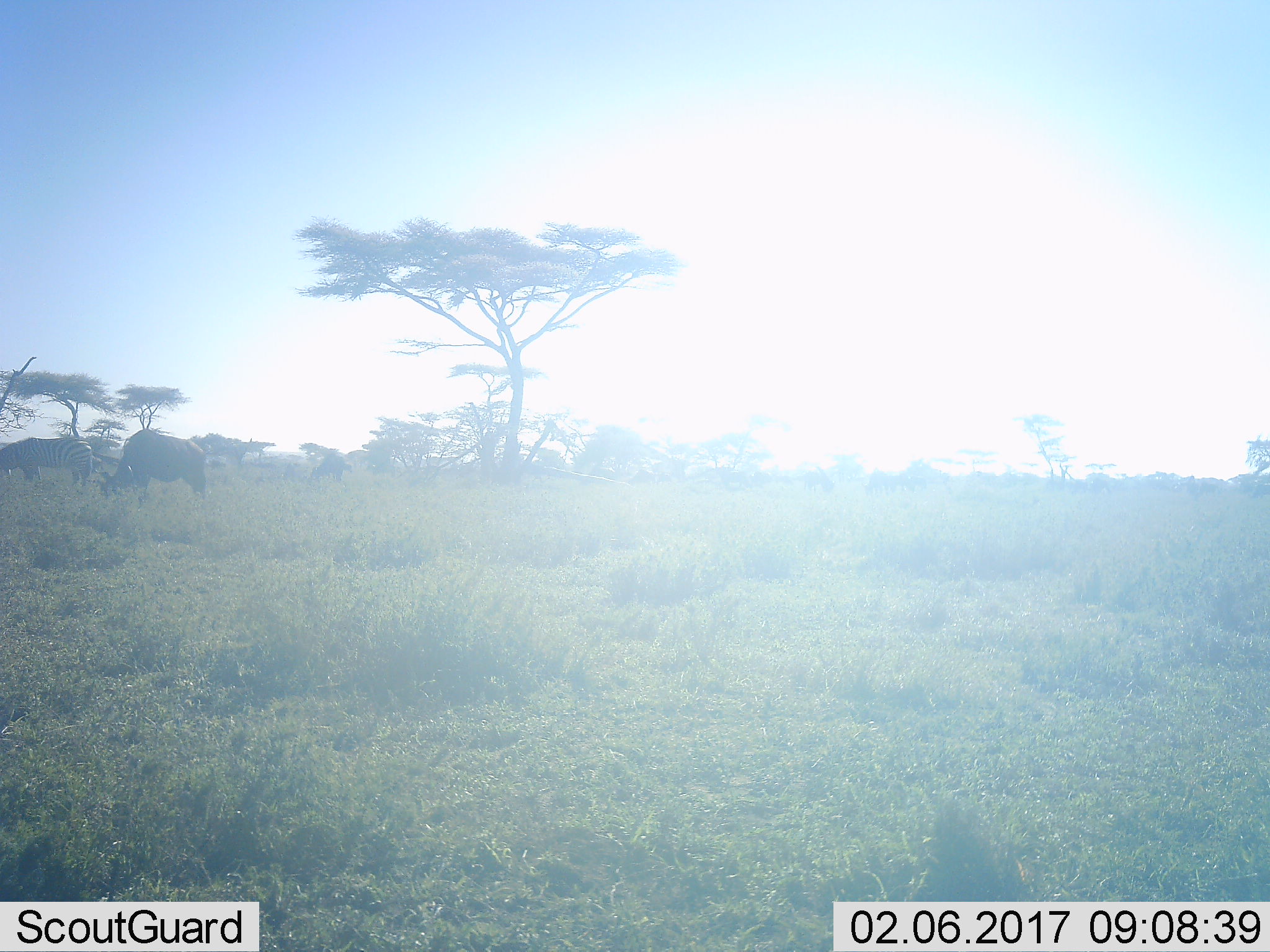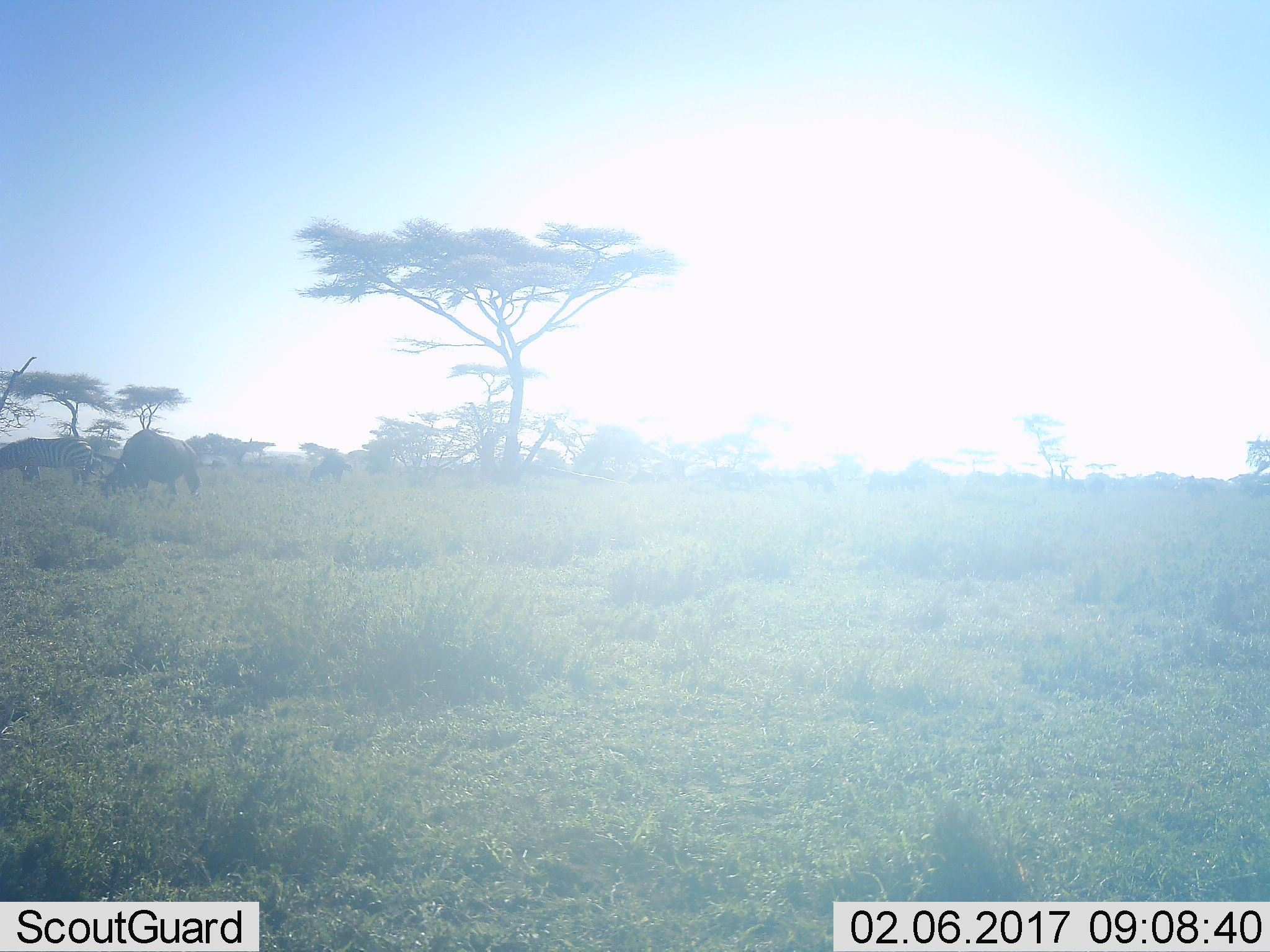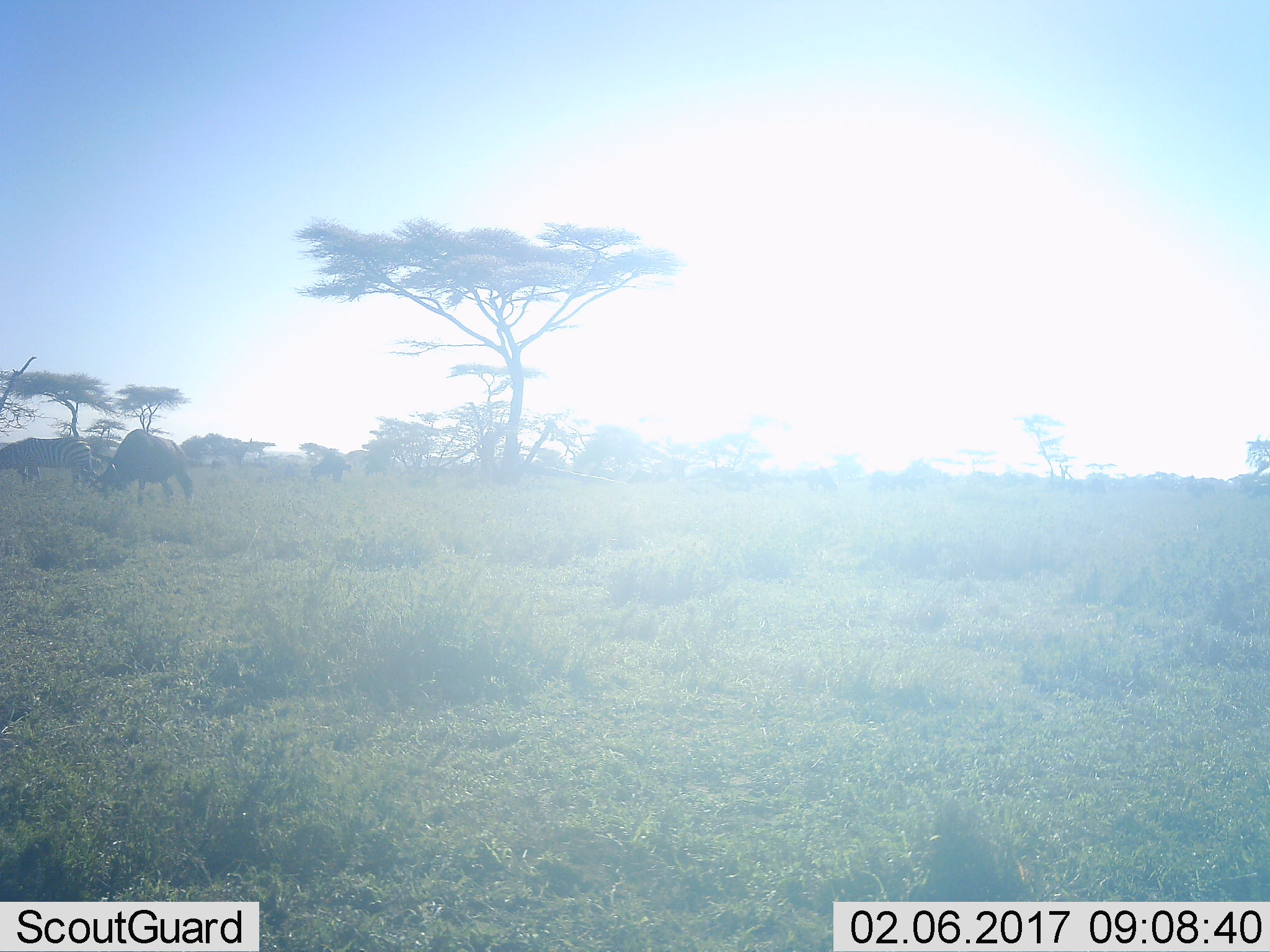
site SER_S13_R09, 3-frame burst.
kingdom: Animalia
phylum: Chordata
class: Mammalia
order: Artiodactyla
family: Bovidae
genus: Connochaetes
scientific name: Connochaetes taurinus taurinus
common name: blue wildebeest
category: wildebeestblue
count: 1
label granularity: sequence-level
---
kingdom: Animalia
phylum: Chordata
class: Mammalia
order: Perissodactyla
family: Equidae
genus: Equus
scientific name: Equus quagga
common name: plains zebra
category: zebraplains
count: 1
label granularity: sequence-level